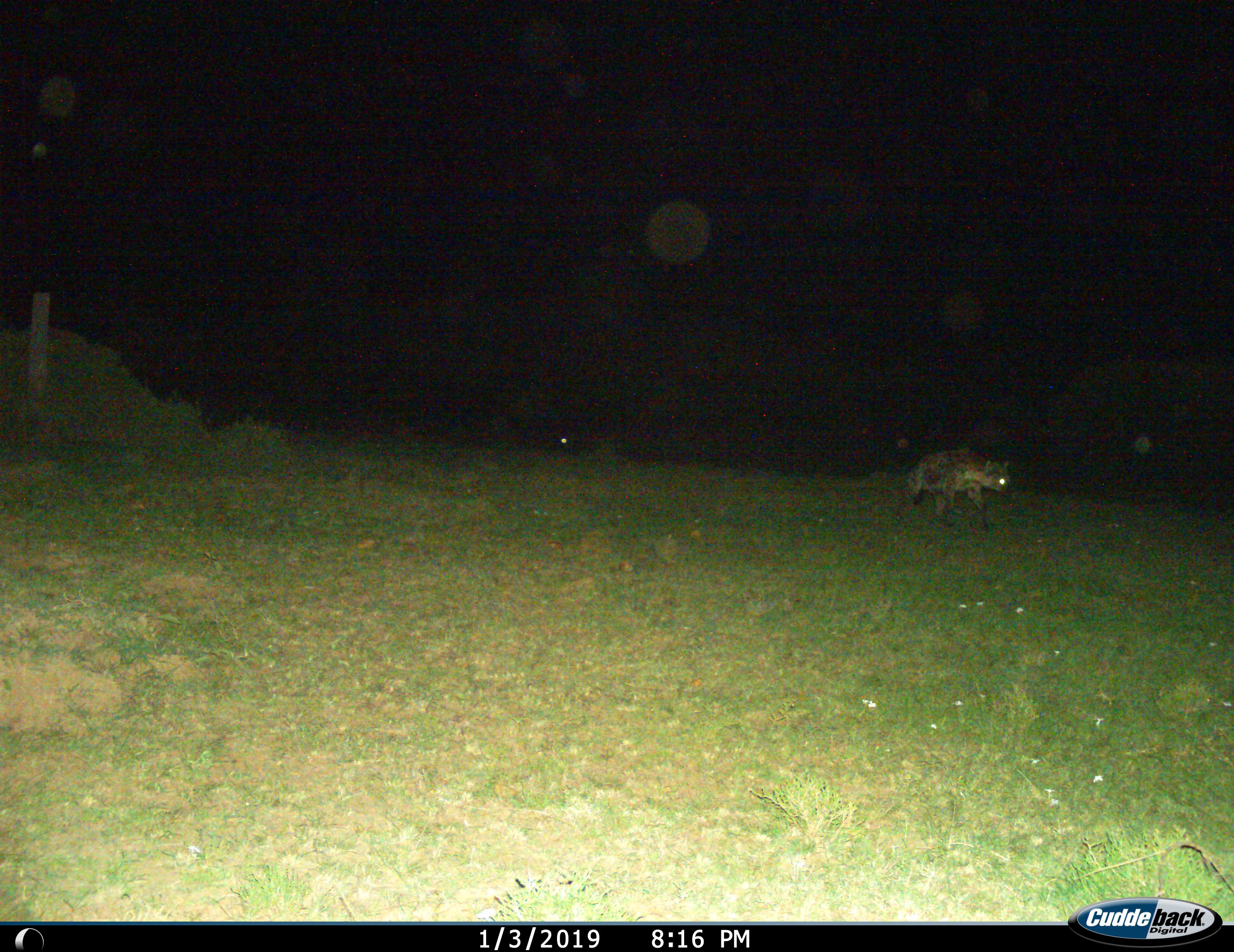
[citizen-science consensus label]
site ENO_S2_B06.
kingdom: Animalia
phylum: Chordata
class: Mammalia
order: Carnivora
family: Hyaenidae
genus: Crocuta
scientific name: Crocuta crocuta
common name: spotted hyena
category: hyenaspotted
Hyenaspotted (spotted hyena) (Crocuta crocuta), count 1. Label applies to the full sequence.